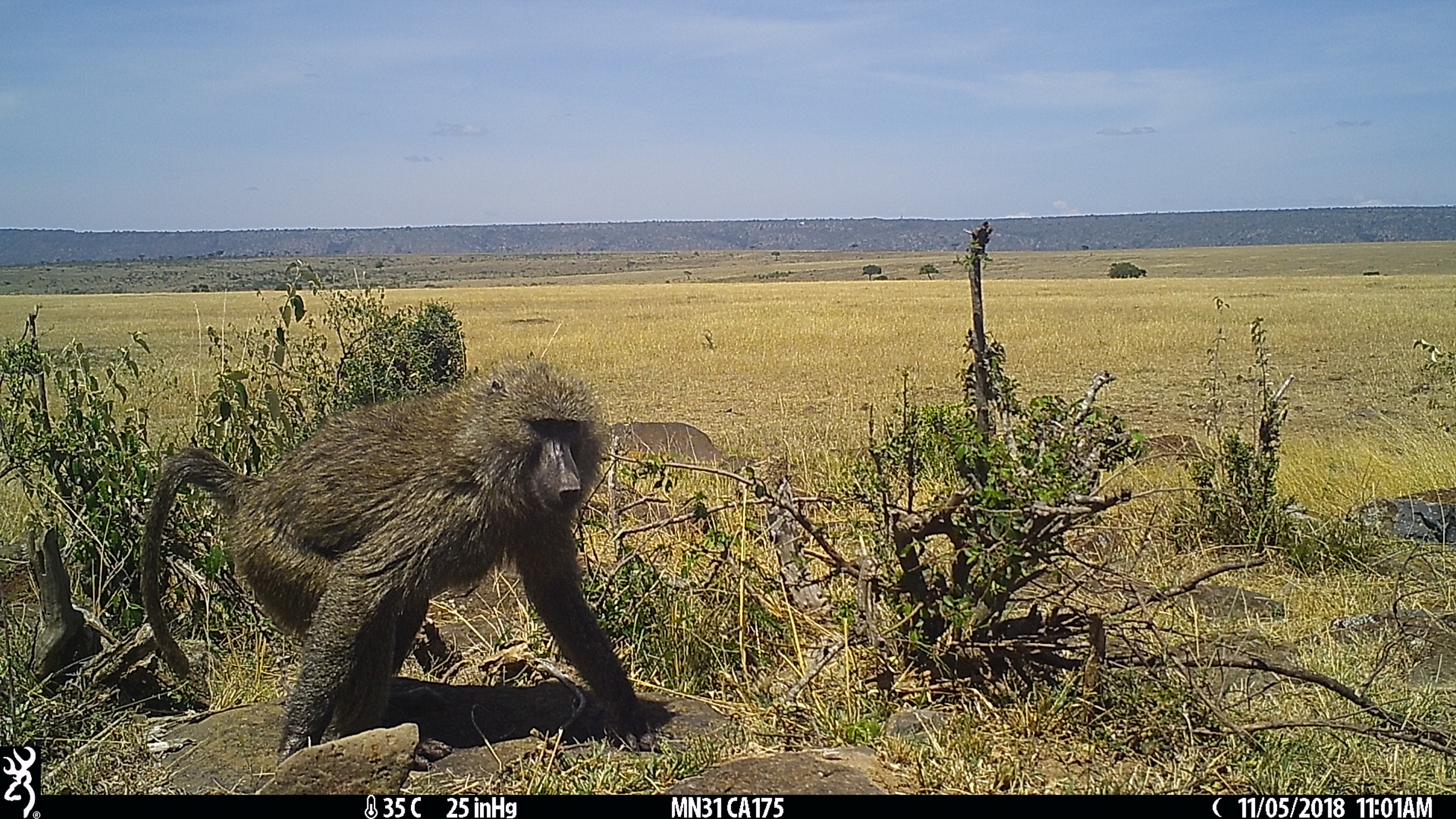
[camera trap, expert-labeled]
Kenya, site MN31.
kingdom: Animalia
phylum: Chordata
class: Mammalia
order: Primates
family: Cercopithecidae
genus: Papio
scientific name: Papio anubis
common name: olive baboon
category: baboon